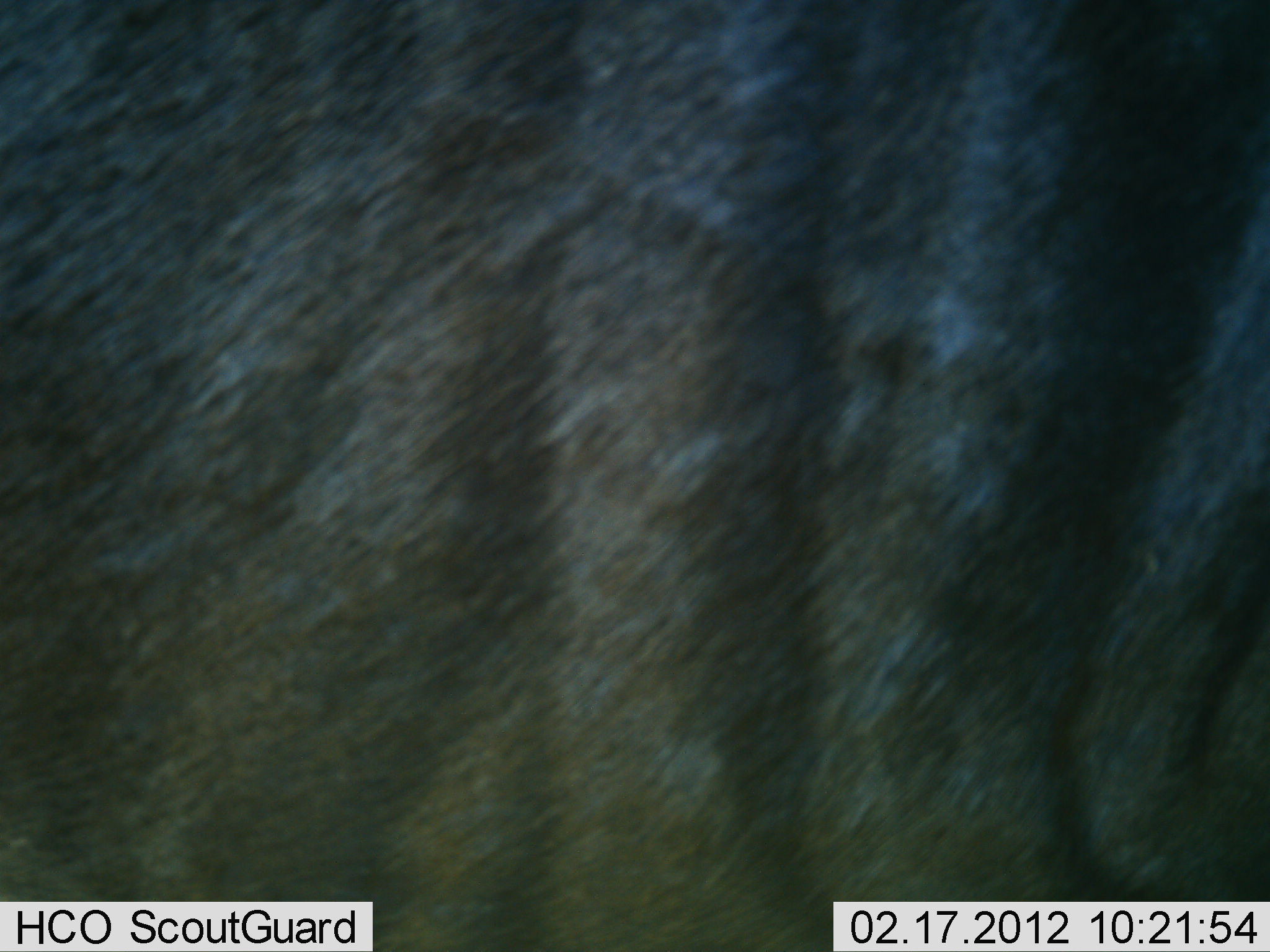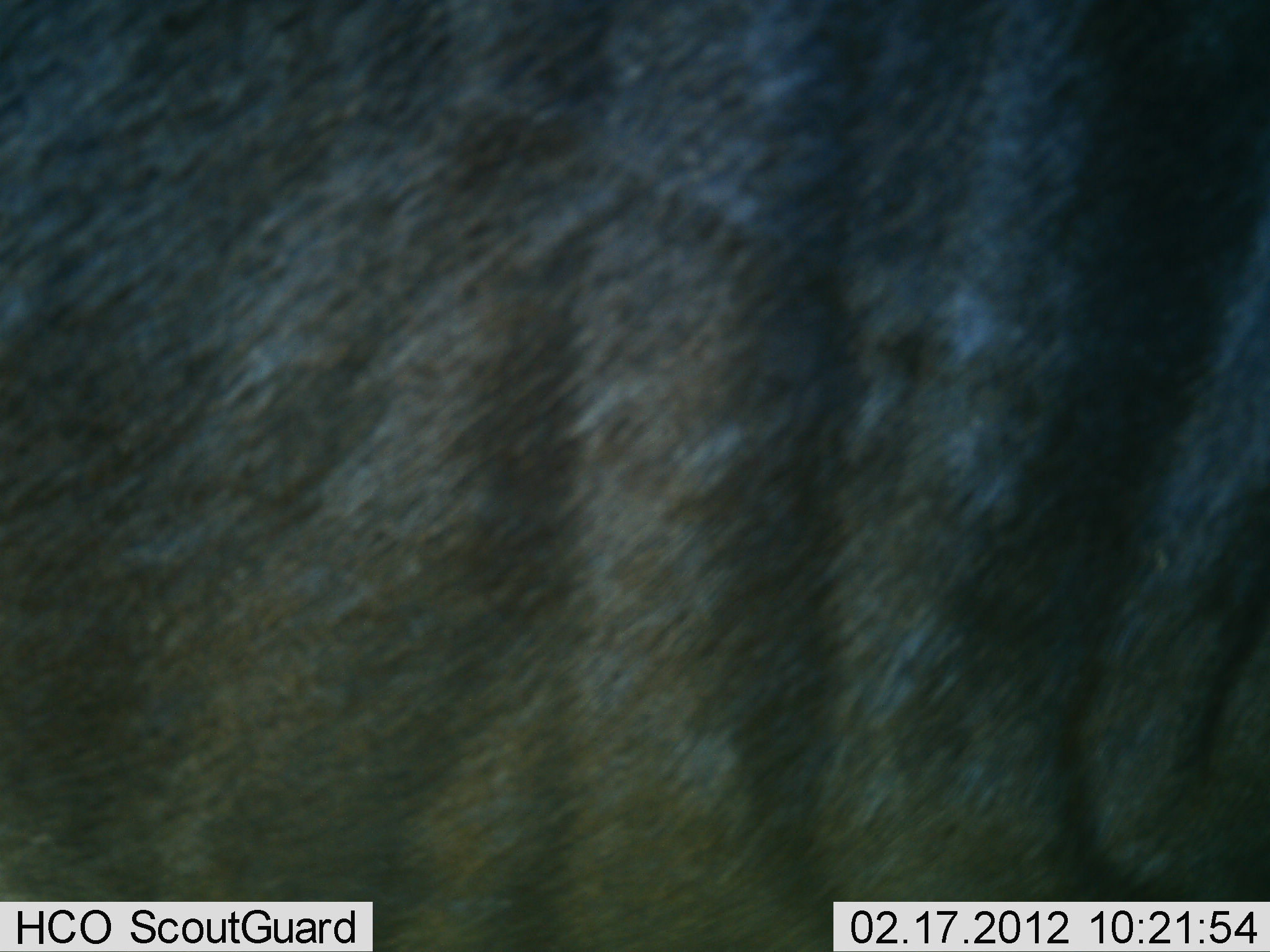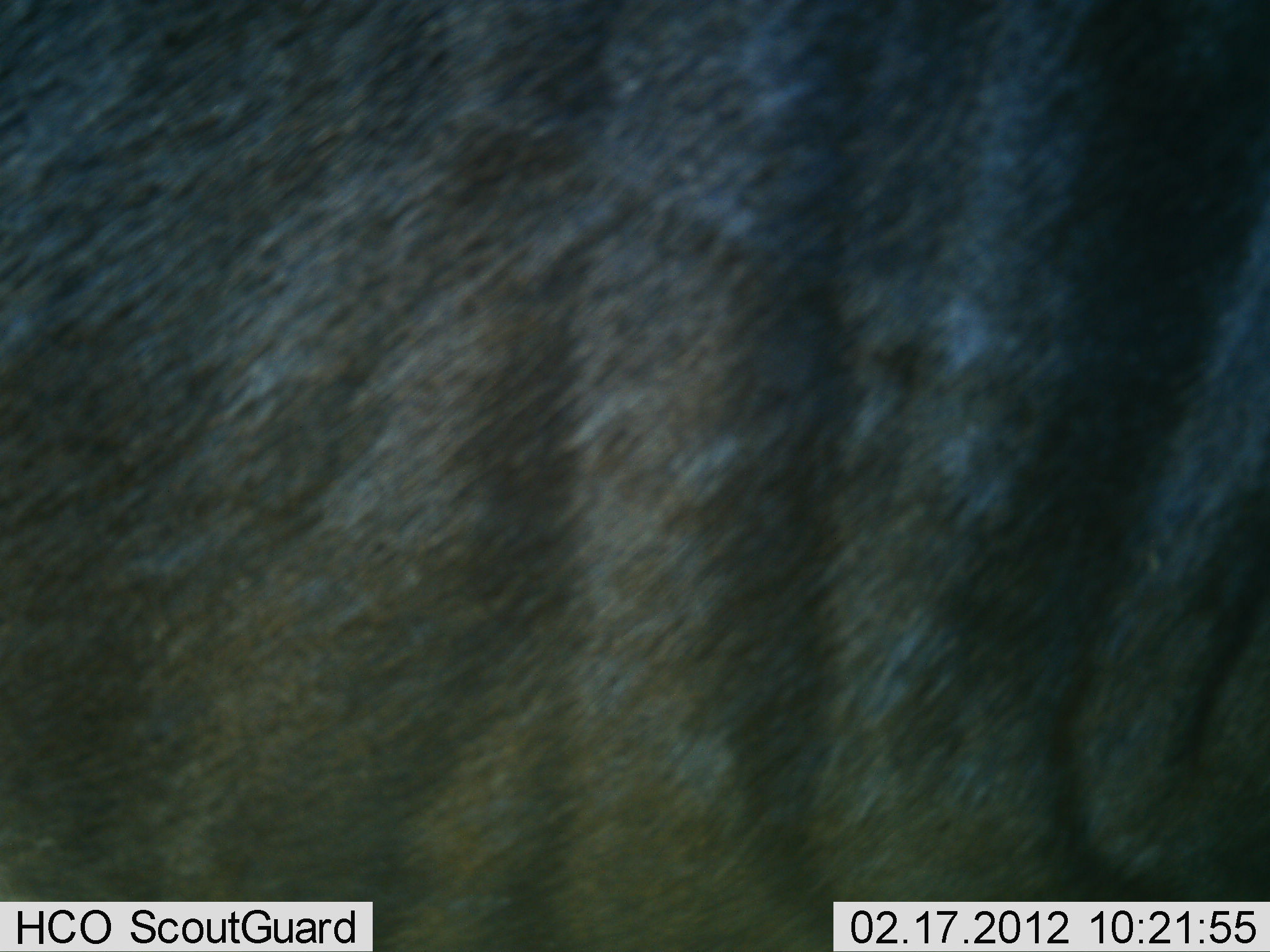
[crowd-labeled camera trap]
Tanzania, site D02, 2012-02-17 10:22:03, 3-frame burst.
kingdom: Animalia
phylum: Chordata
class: Mammalia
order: Artiodactyla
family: Bovidae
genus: Connochaetes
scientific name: Connochaetes taurinus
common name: blue wildebeest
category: wildebeest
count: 1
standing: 82%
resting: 6%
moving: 12%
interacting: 0%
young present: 0%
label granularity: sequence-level